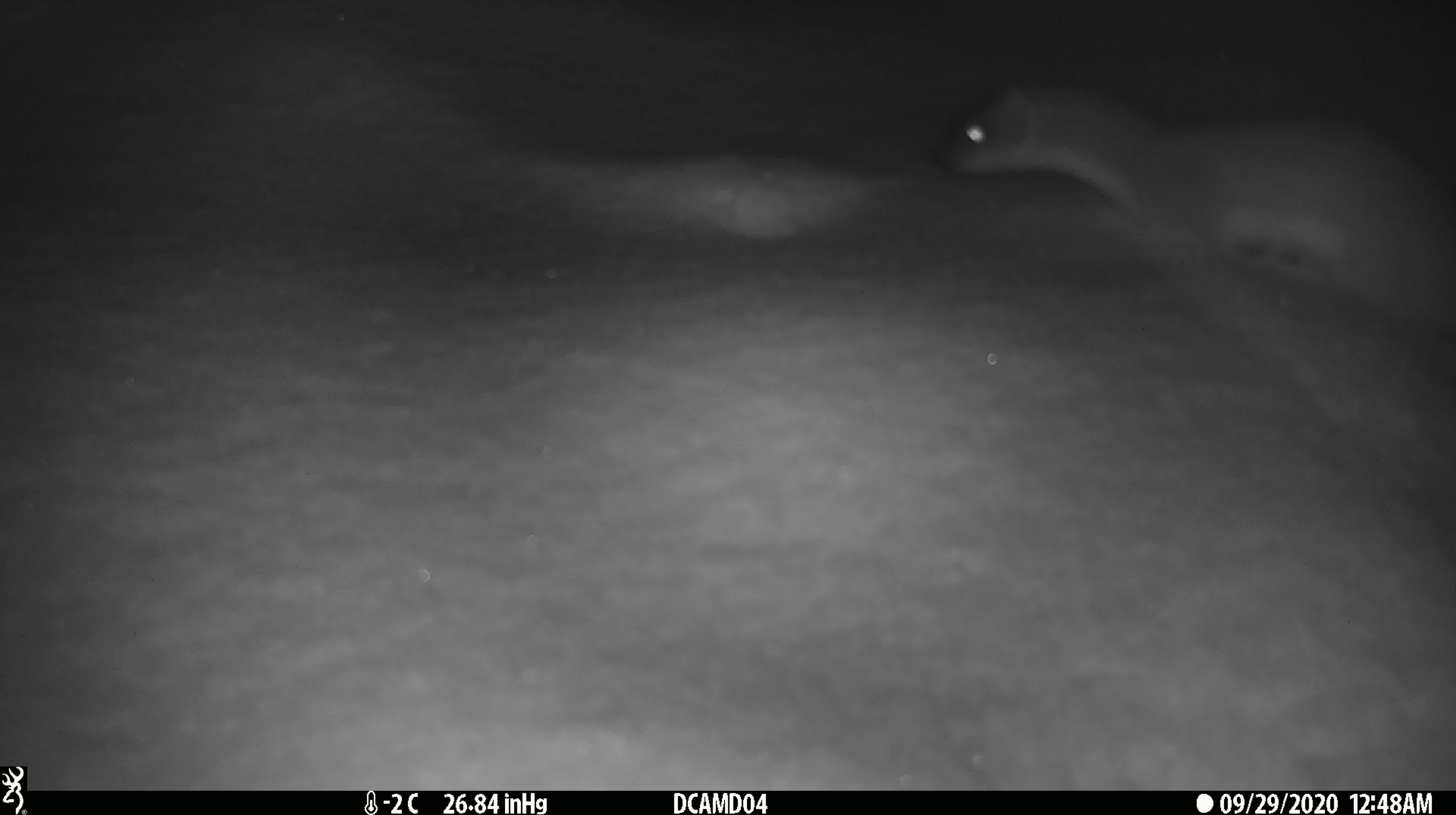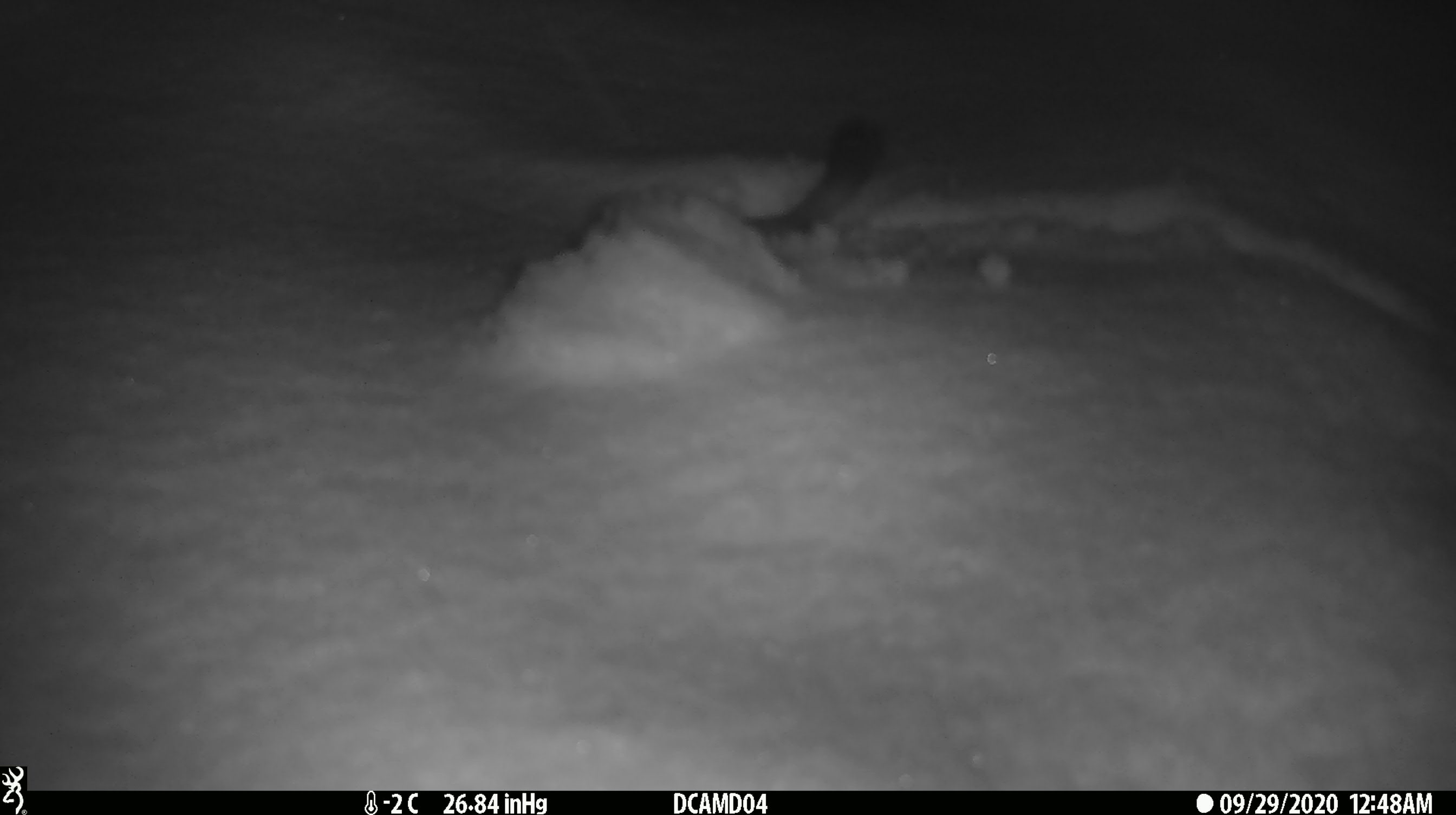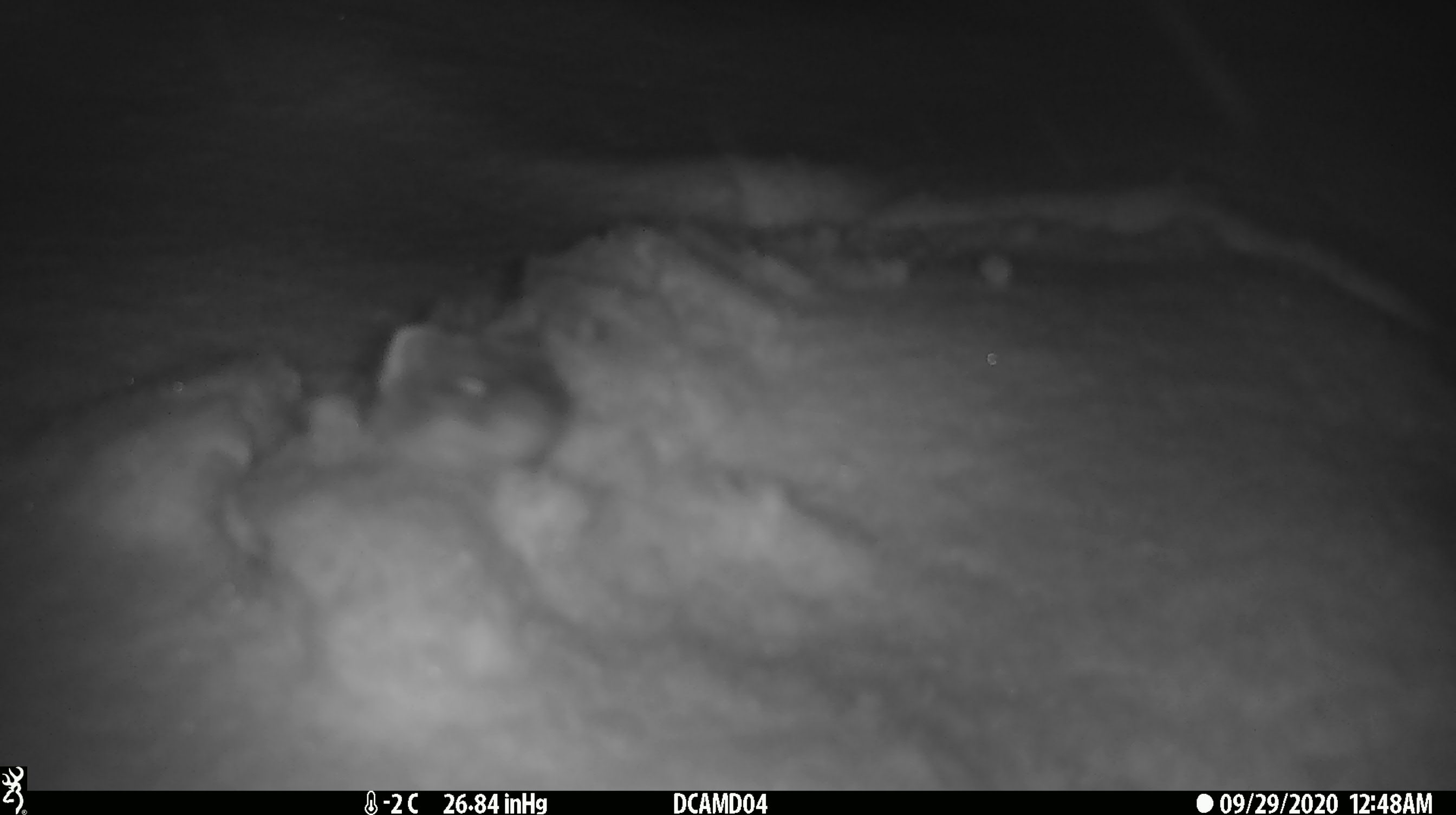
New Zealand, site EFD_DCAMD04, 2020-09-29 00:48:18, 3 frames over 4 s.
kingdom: Animalia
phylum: Chordata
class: Mammalia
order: Carnivora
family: Mustelidae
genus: Mustela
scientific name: Mustela erminea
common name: stoat